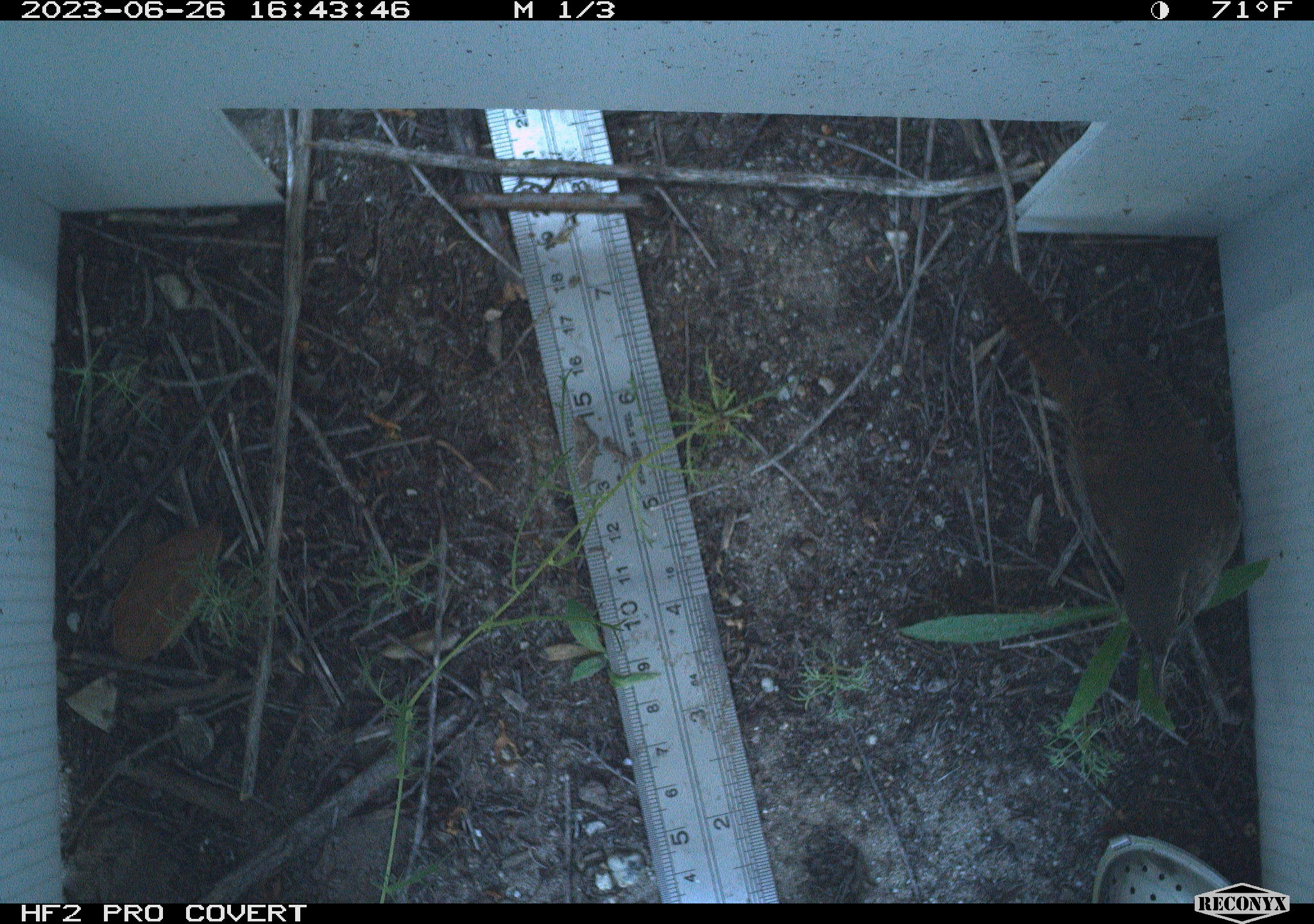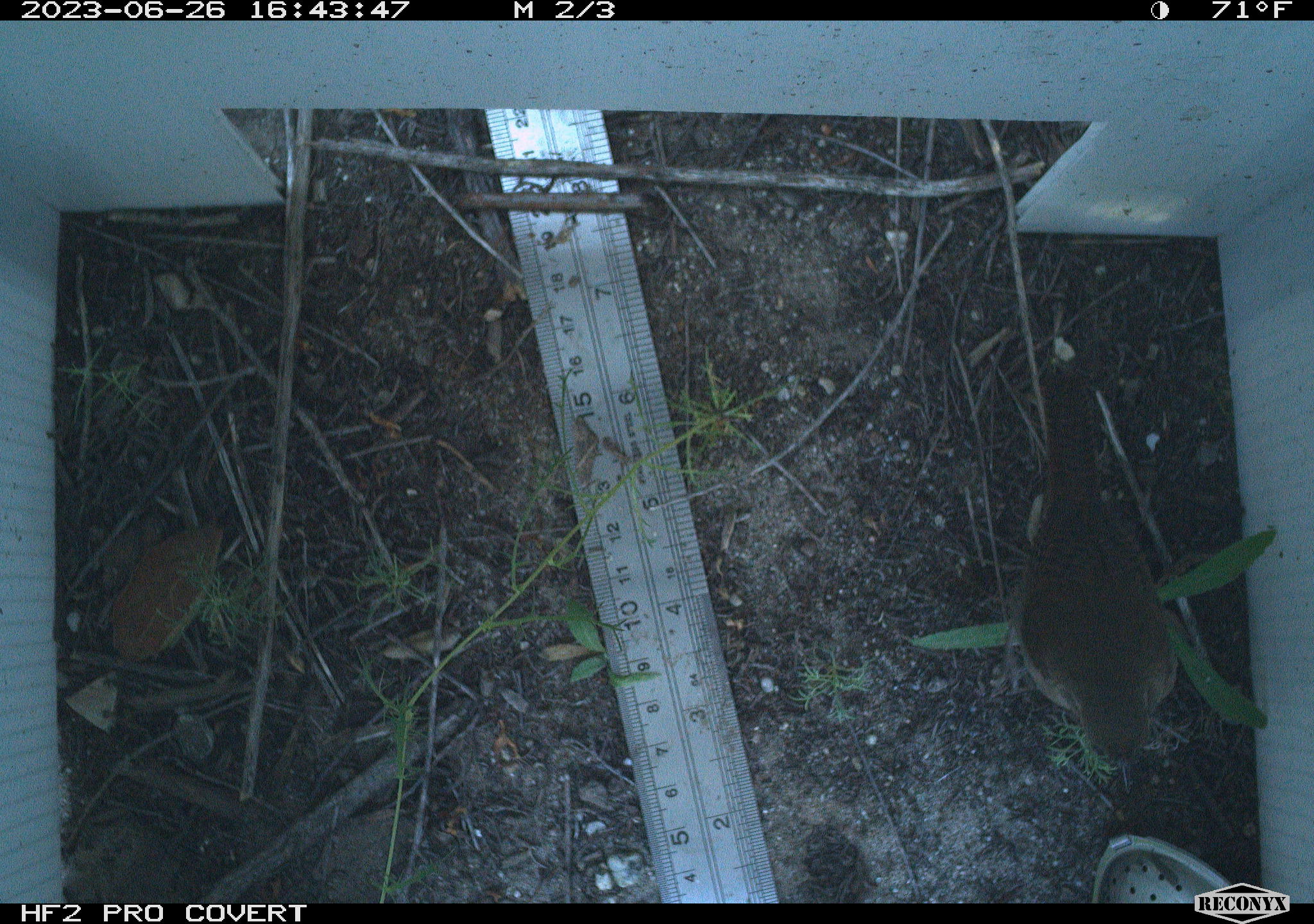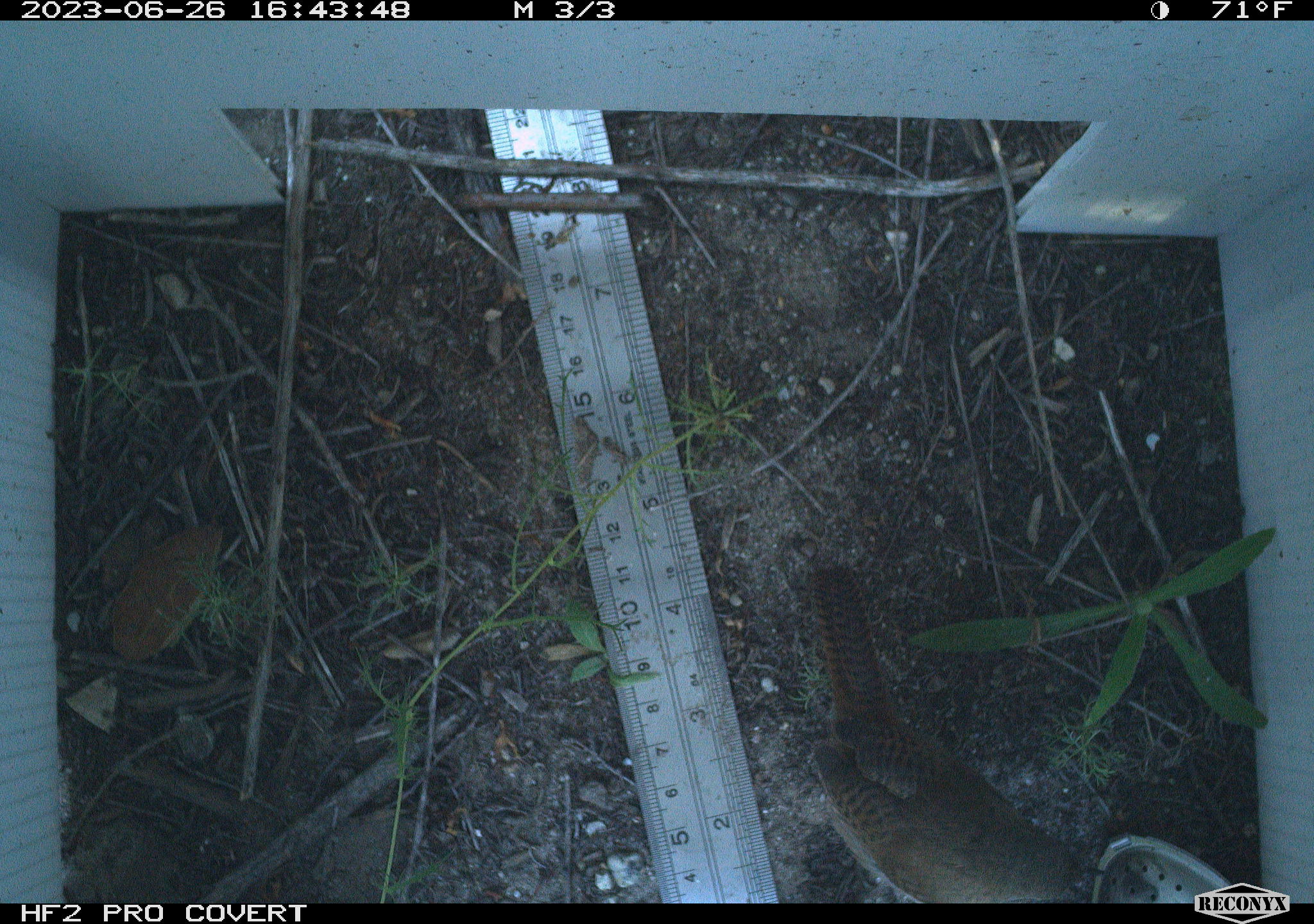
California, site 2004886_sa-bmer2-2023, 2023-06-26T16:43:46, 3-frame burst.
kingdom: Animalia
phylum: Chordata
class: Aves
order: Passeriformes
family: Troglodytidae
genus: Thryomanes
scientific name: Thryomanes bewickii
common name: bewick's wren